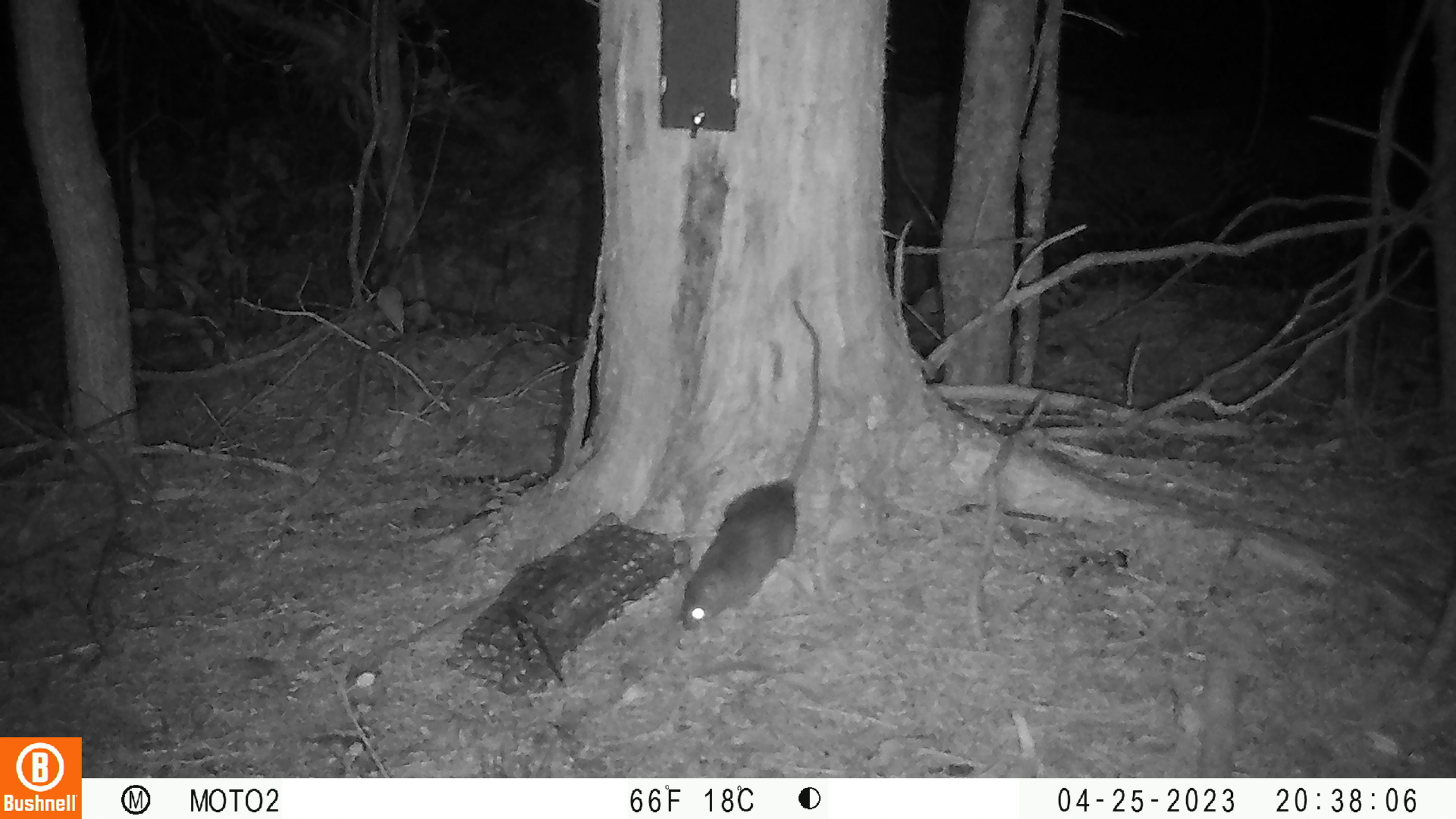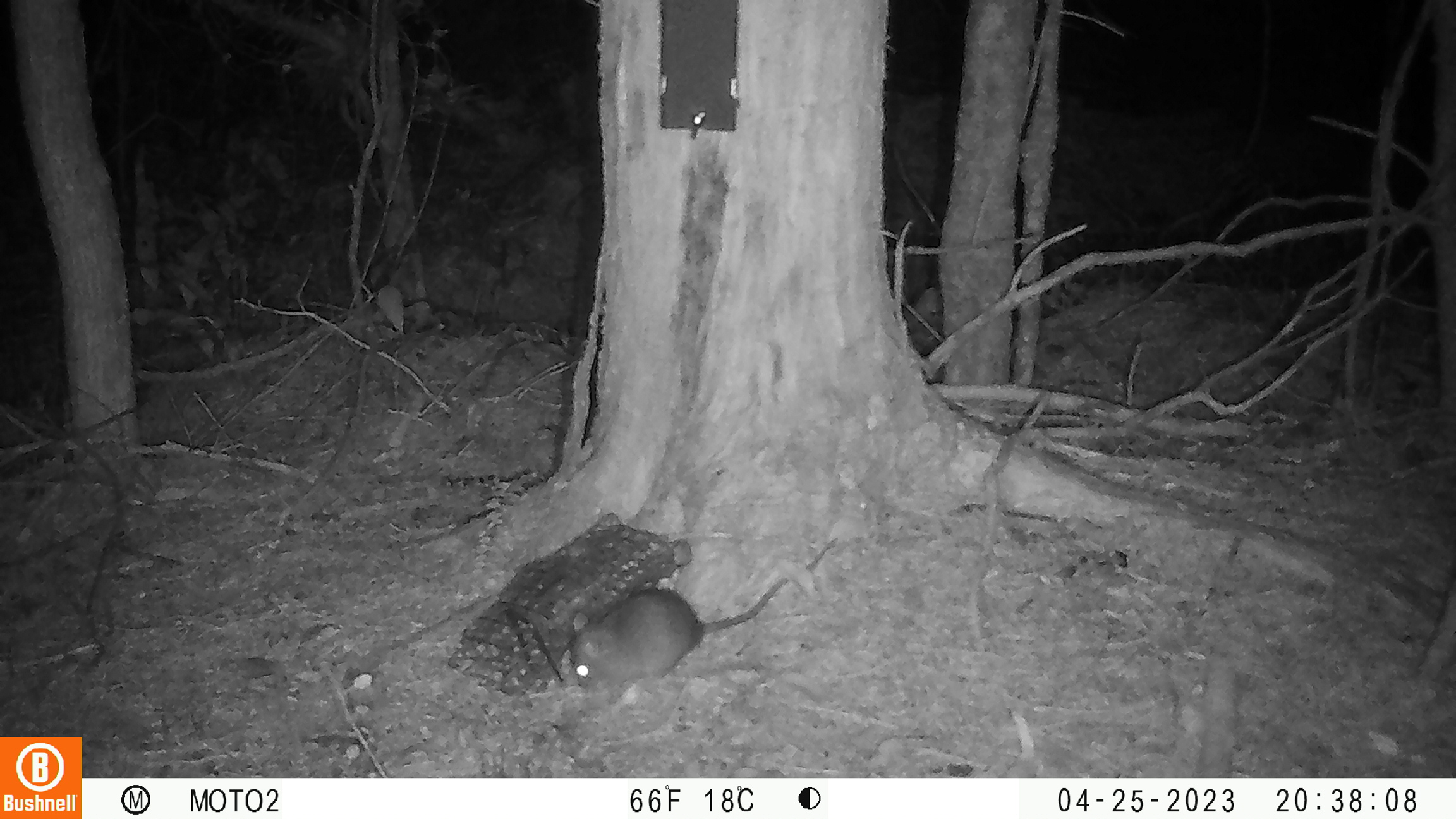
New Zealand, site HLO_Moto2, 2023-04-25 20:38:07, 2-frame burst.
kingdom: Animalia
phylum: Chordata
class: Mammalia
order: Rodentia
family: Muridae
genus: Rattus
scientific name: Rattus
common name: rat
Rat (Rattus).